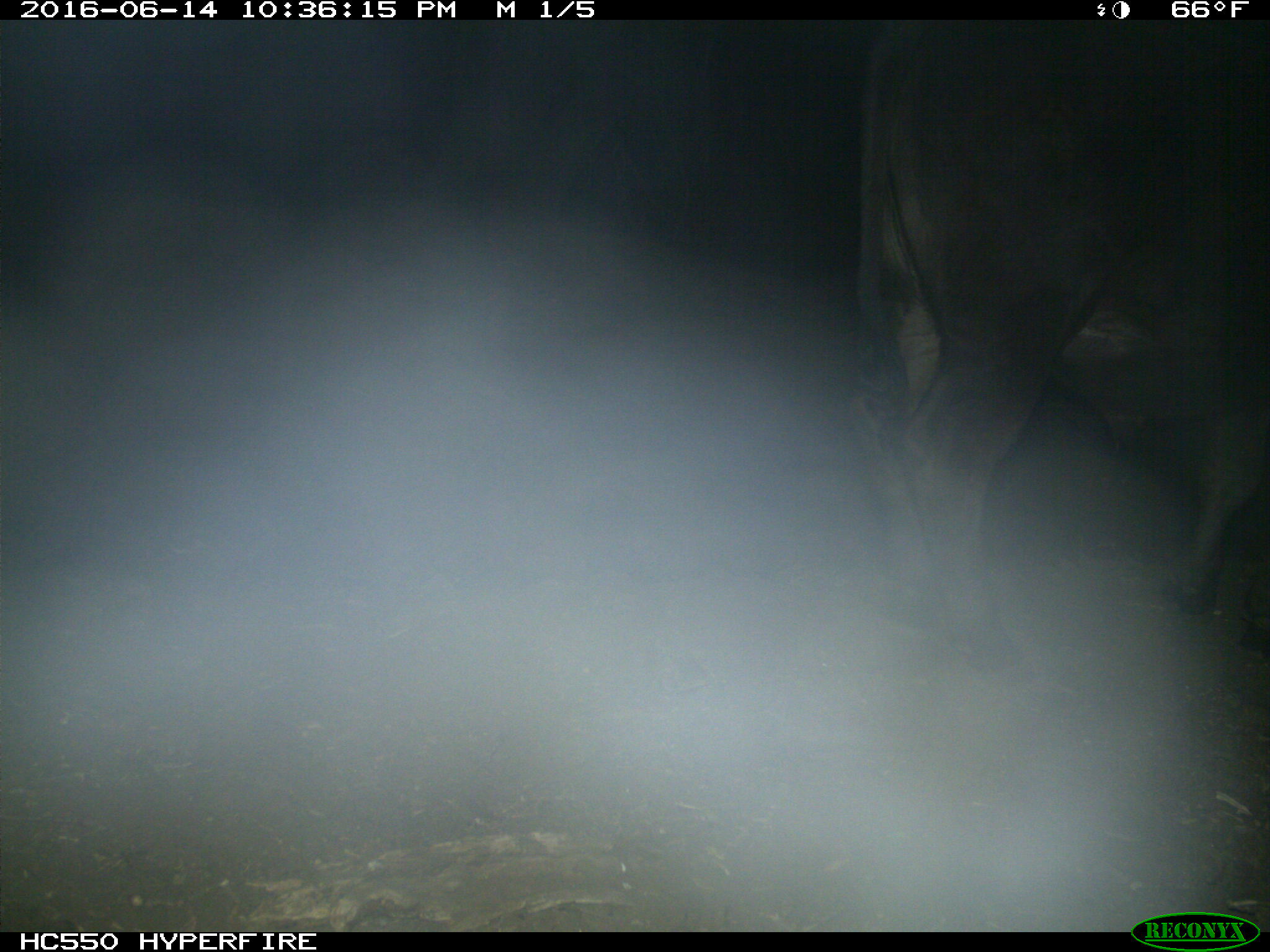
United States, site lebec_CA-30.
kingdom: Animalia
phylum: Chordata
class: Mammalia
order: Artiodactyla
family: Bovidae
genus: Bos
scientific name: Bos taurus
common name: domestic cow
Bos taurus (domestic cow).